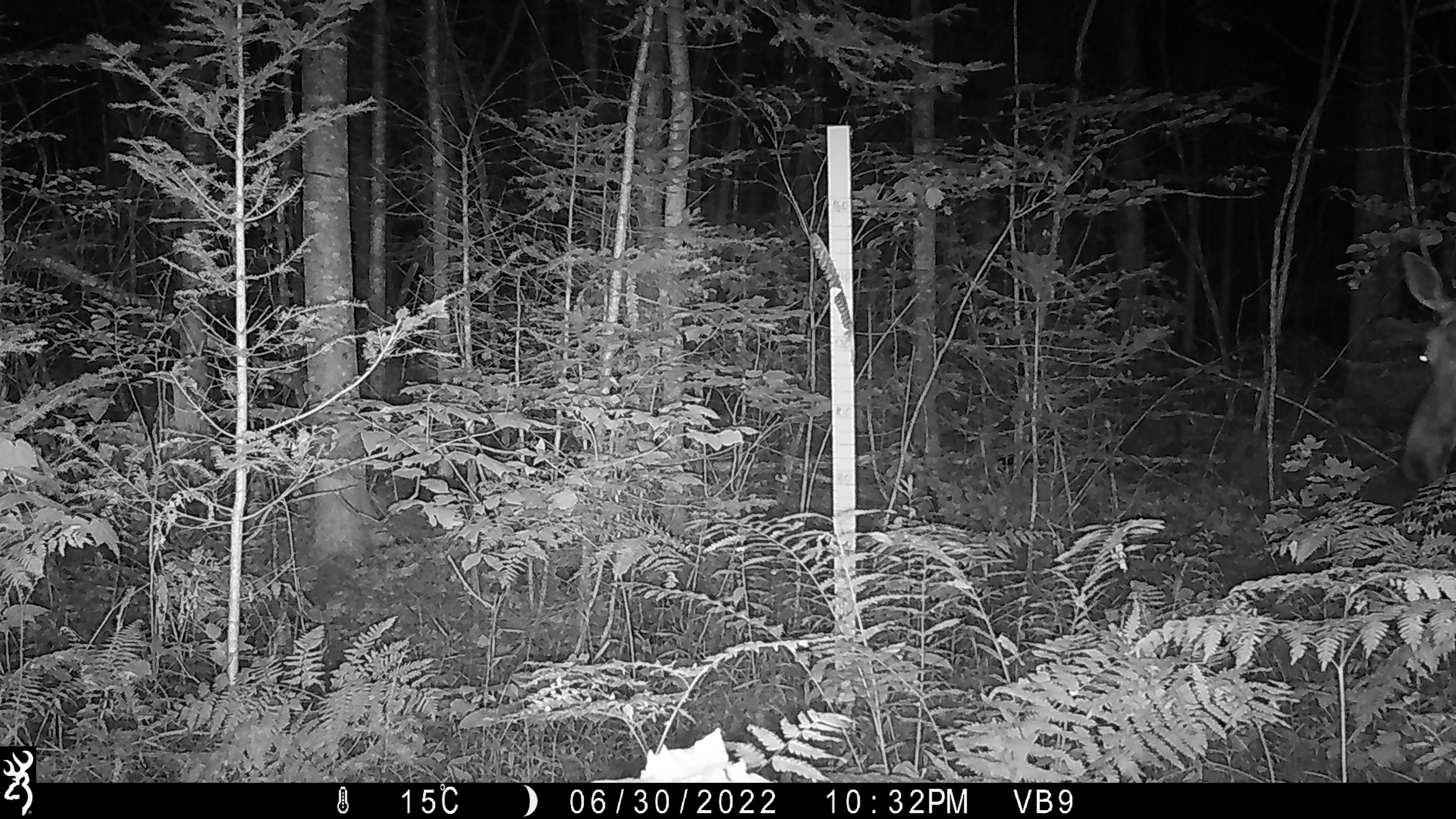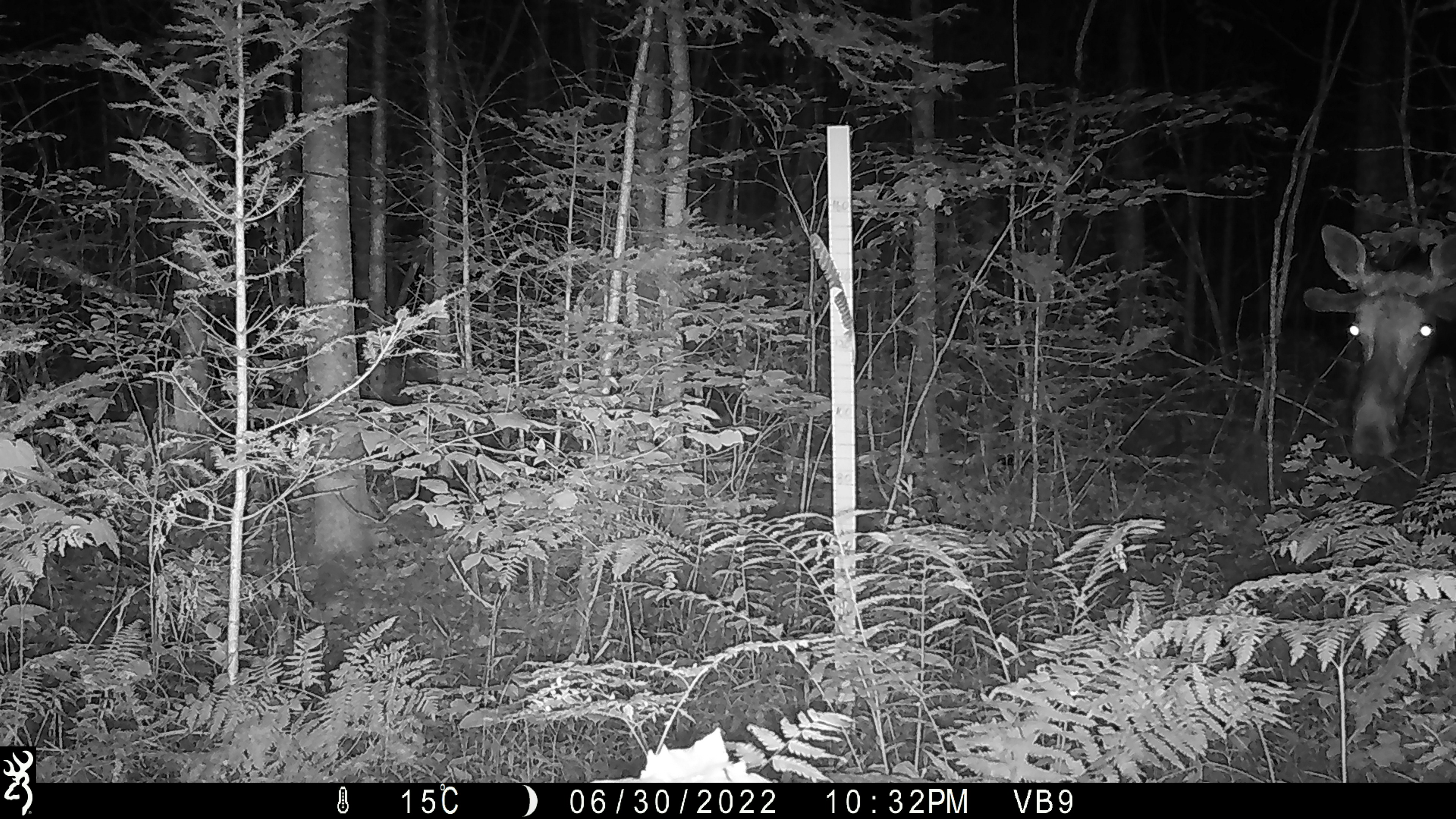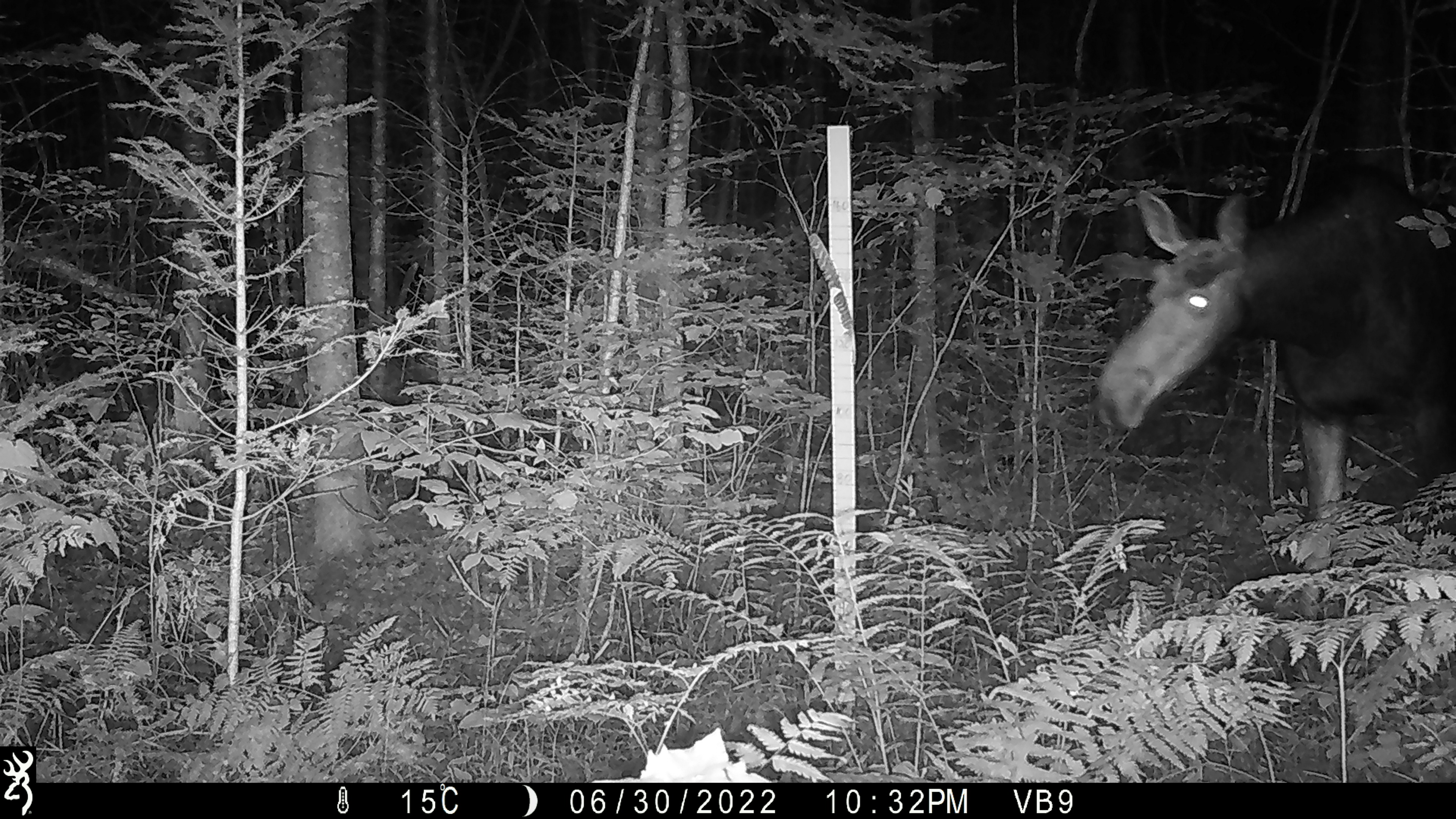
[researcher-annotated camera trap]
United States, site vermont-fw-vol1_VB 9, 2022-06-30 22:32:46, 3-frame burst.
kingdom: Animalia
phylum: Chordata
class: Mammalia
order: Artiodactyla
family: Cervidae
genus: Alces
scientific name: Alces alces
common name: moose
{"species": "moose (Alces alces)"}